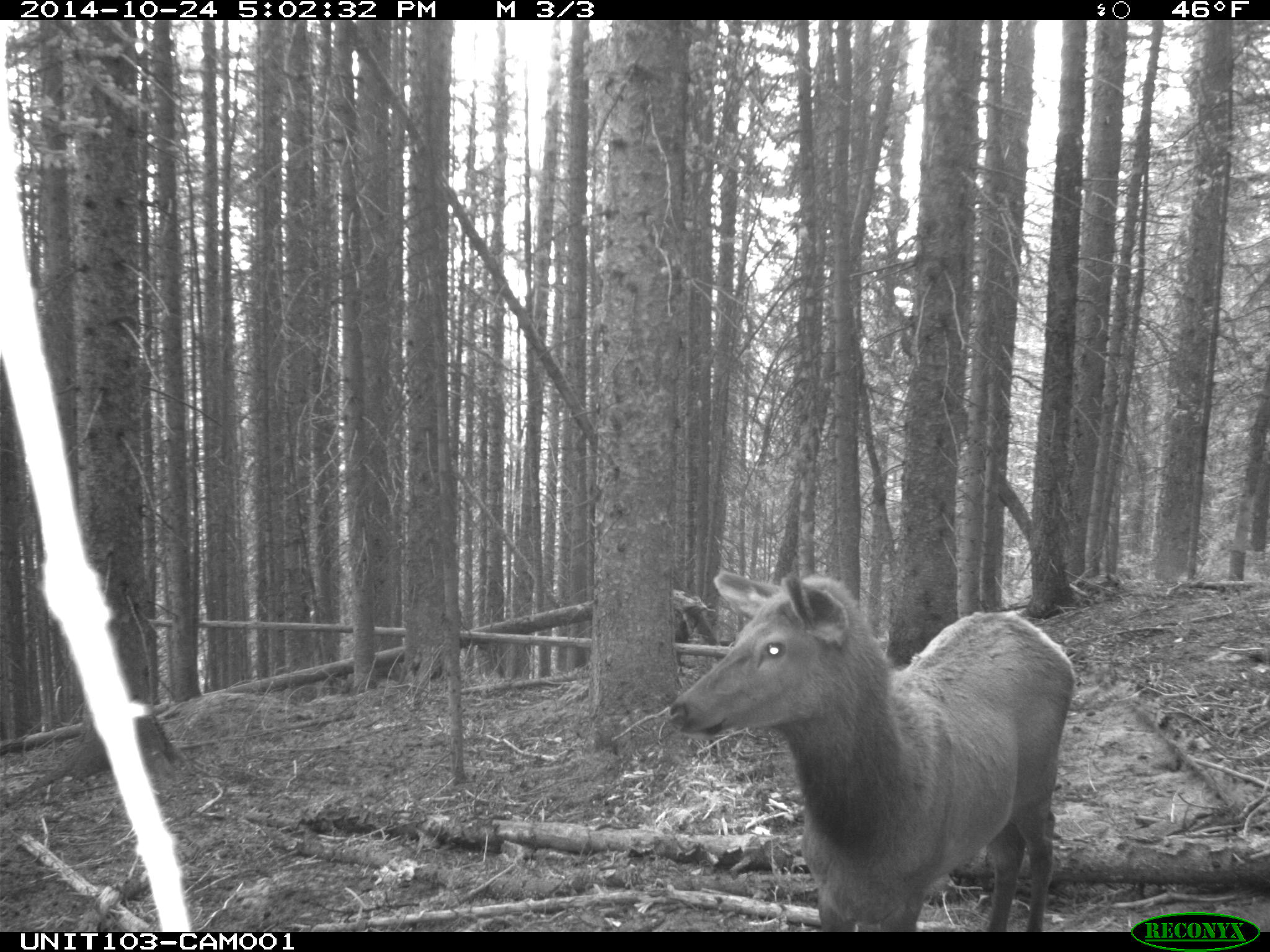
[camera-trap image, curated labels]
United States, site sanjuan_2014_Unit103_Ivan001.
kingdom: Animalia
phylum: Chordata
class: Mammalia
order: Artiodactyla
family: Cervidae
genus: Cervus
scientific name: Cervus elaphus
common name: red deer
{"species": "Cervus elaphus (red deer)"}